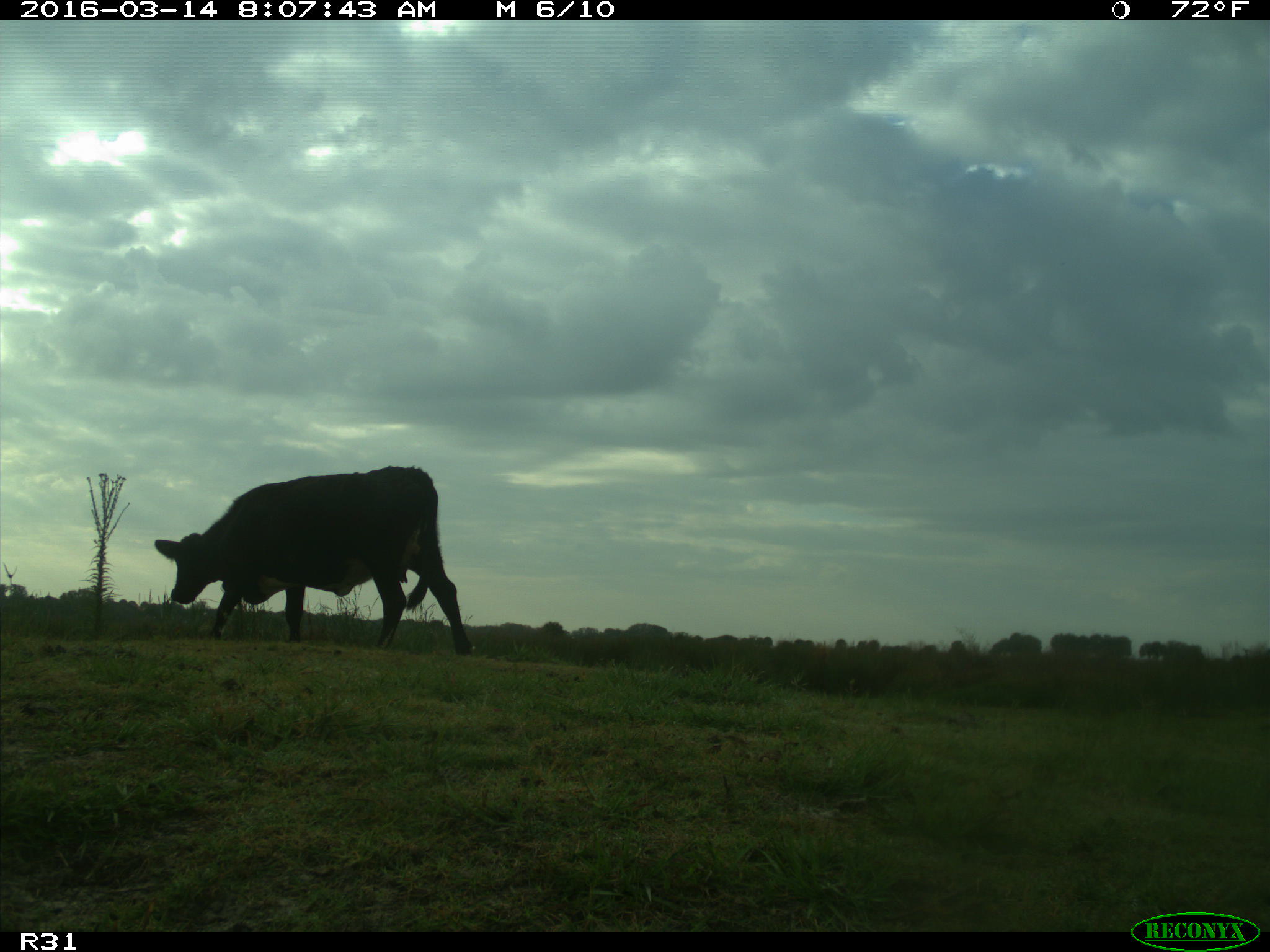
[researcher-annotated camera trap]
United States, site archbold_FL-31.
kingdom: Animalia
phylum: Chordata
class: Mammalia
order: Artiodactyla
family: Bovidae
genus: Bos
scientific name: Bos taurus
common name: domestic cow